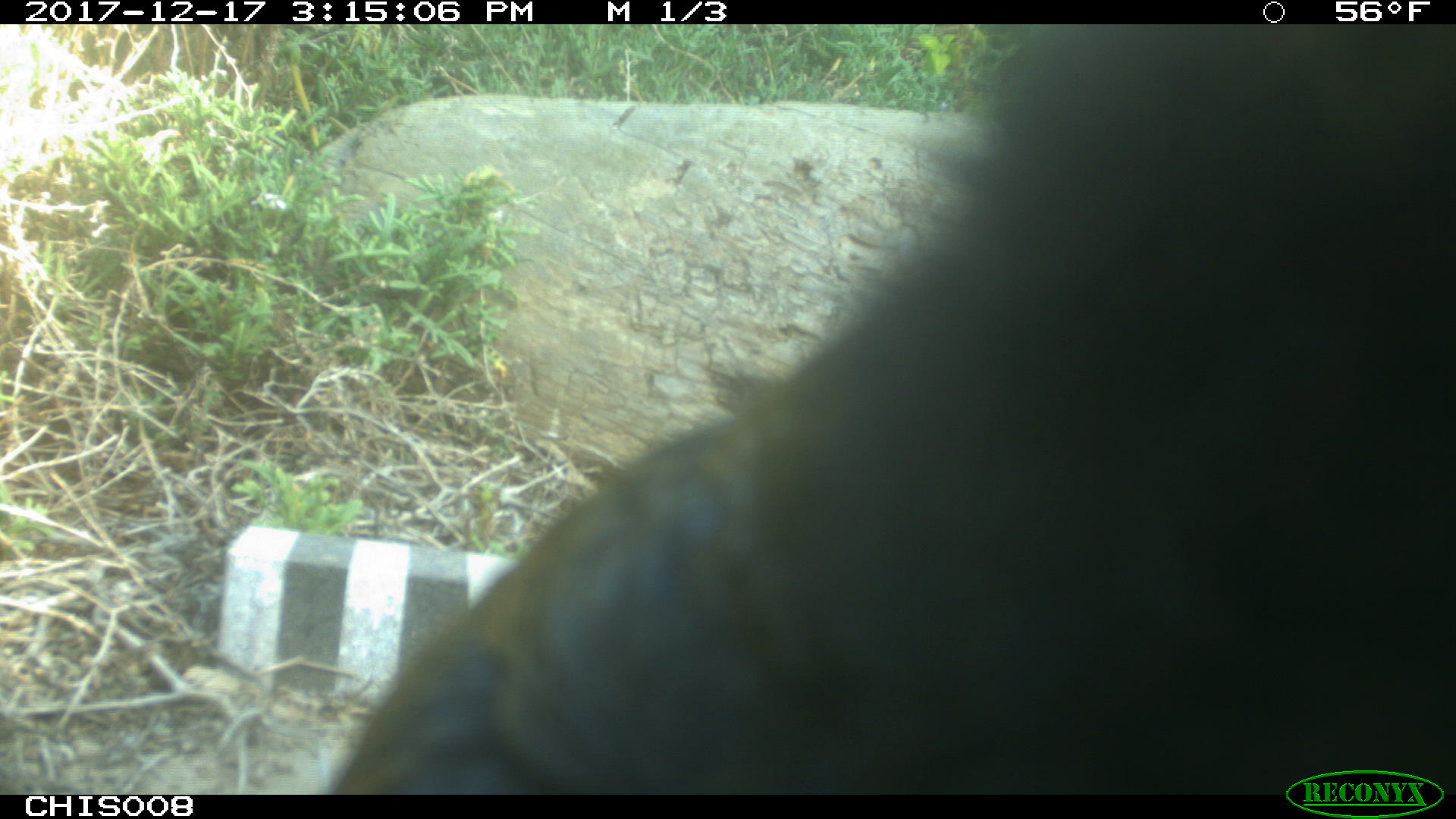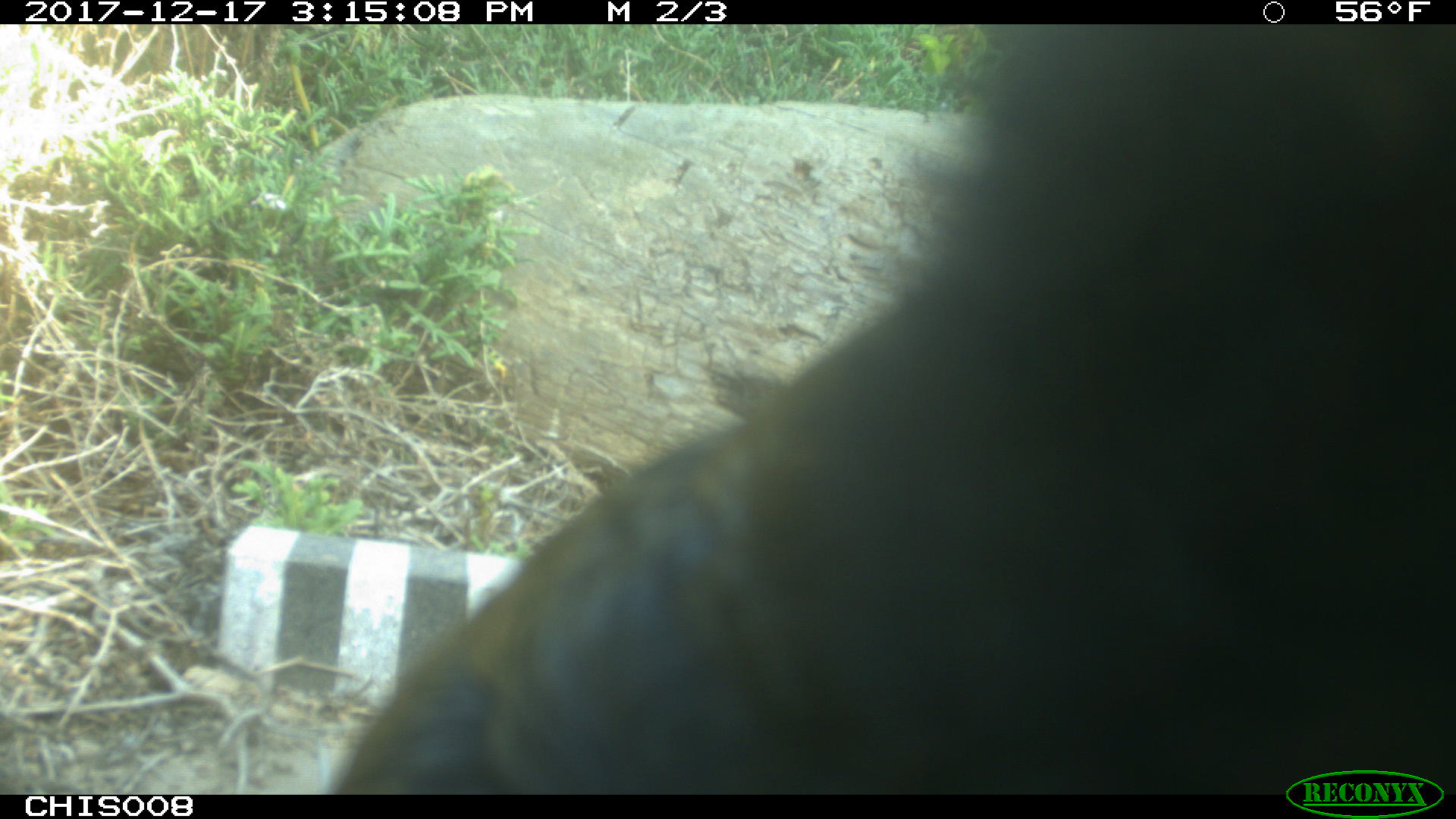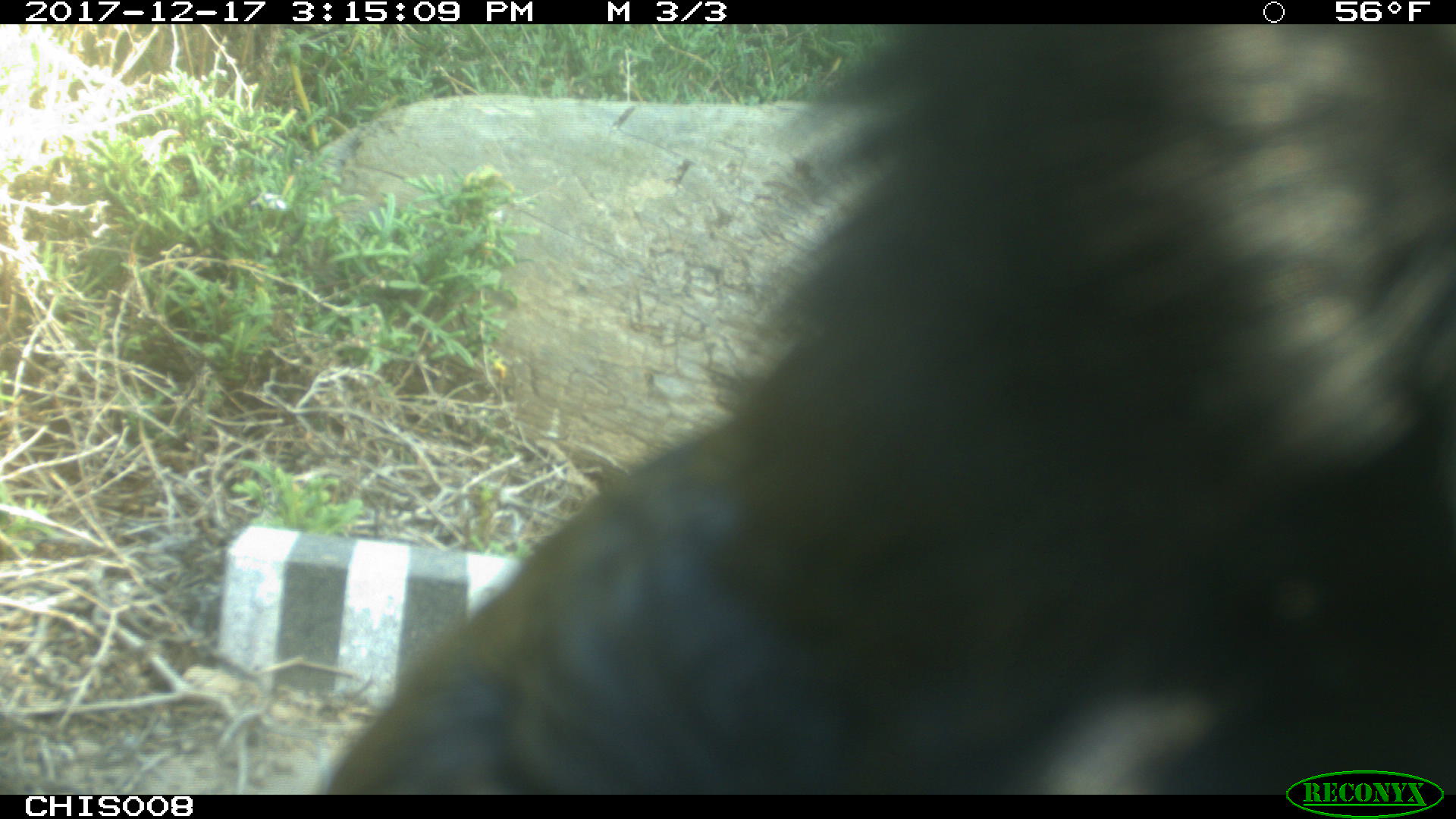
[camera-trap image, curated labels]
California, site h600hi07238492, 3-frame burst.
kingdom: Animalia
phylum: Chordata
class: Aves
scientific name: Aves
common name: bird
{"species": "bird (Aves)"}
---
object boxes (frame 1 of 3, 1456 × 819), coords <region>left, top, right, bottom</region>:
bird: <region>332, 24, 1455, 795</region>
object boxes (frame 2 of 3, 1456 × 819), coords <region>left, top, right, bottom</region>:
bird: <region>331, 23, 1455, 793</region>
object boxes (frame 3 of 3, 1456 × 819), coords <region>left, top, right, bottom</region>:
bird: <region>315, 23, 1455, 792</region>